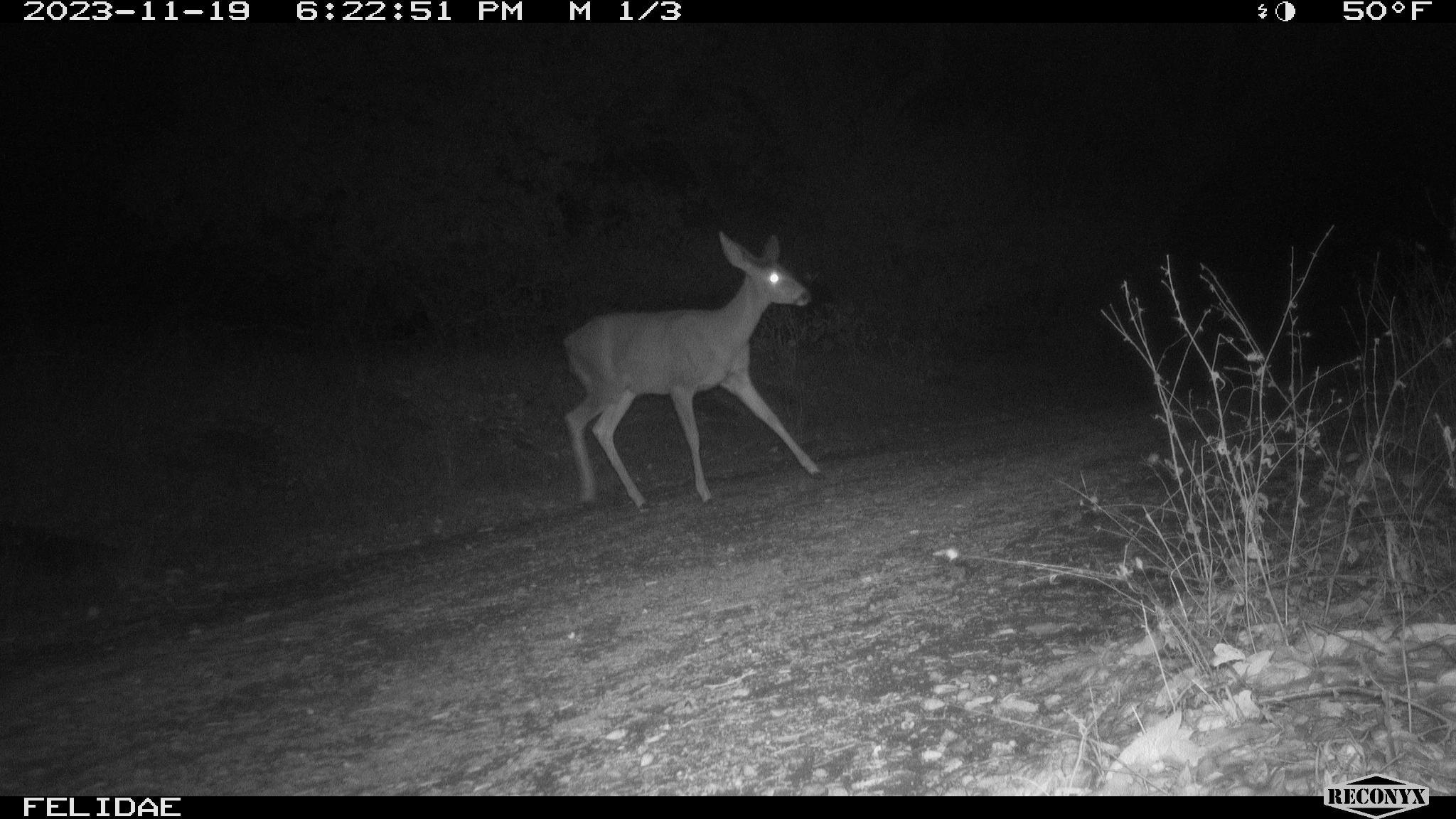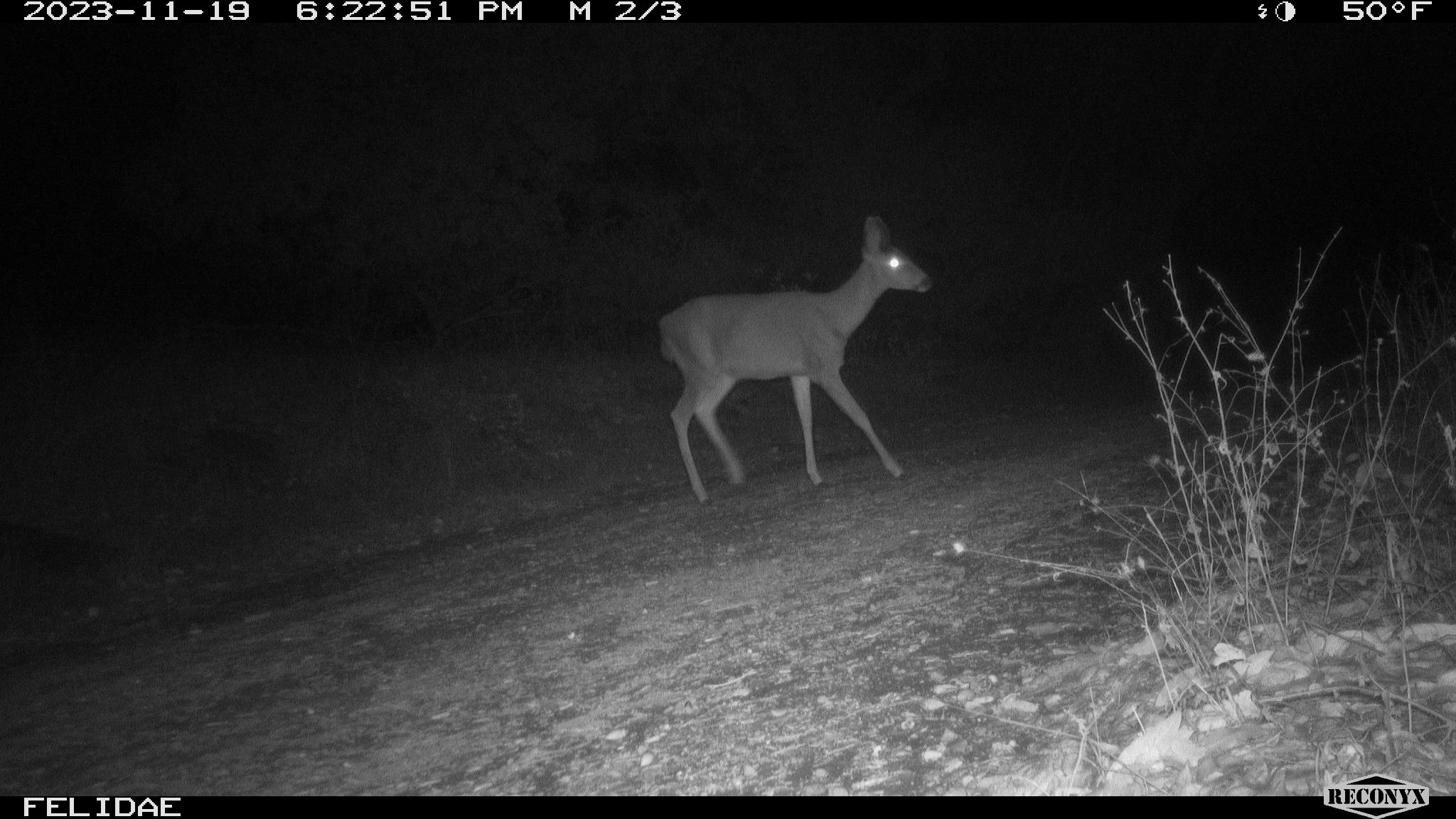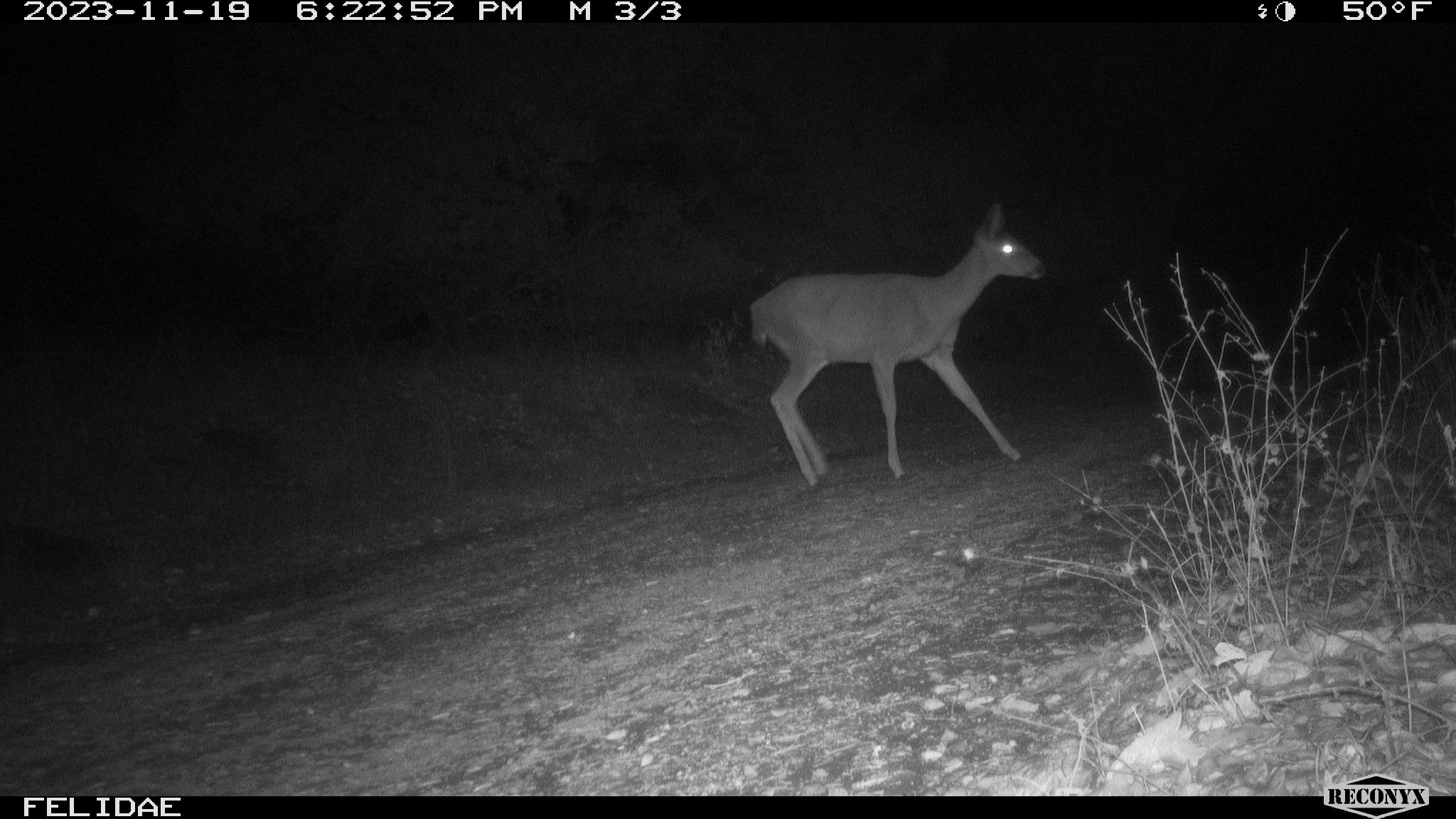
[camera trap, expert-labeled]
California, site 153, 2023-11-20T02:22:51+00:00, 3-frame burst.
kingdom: Animalia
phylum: Chordata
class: Mammalia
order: Artiodactyla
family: Cervidae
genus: Odocoileus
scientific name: Odocoileus hemionus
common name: mule deer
Mule deer (Odocoileus hemionus).